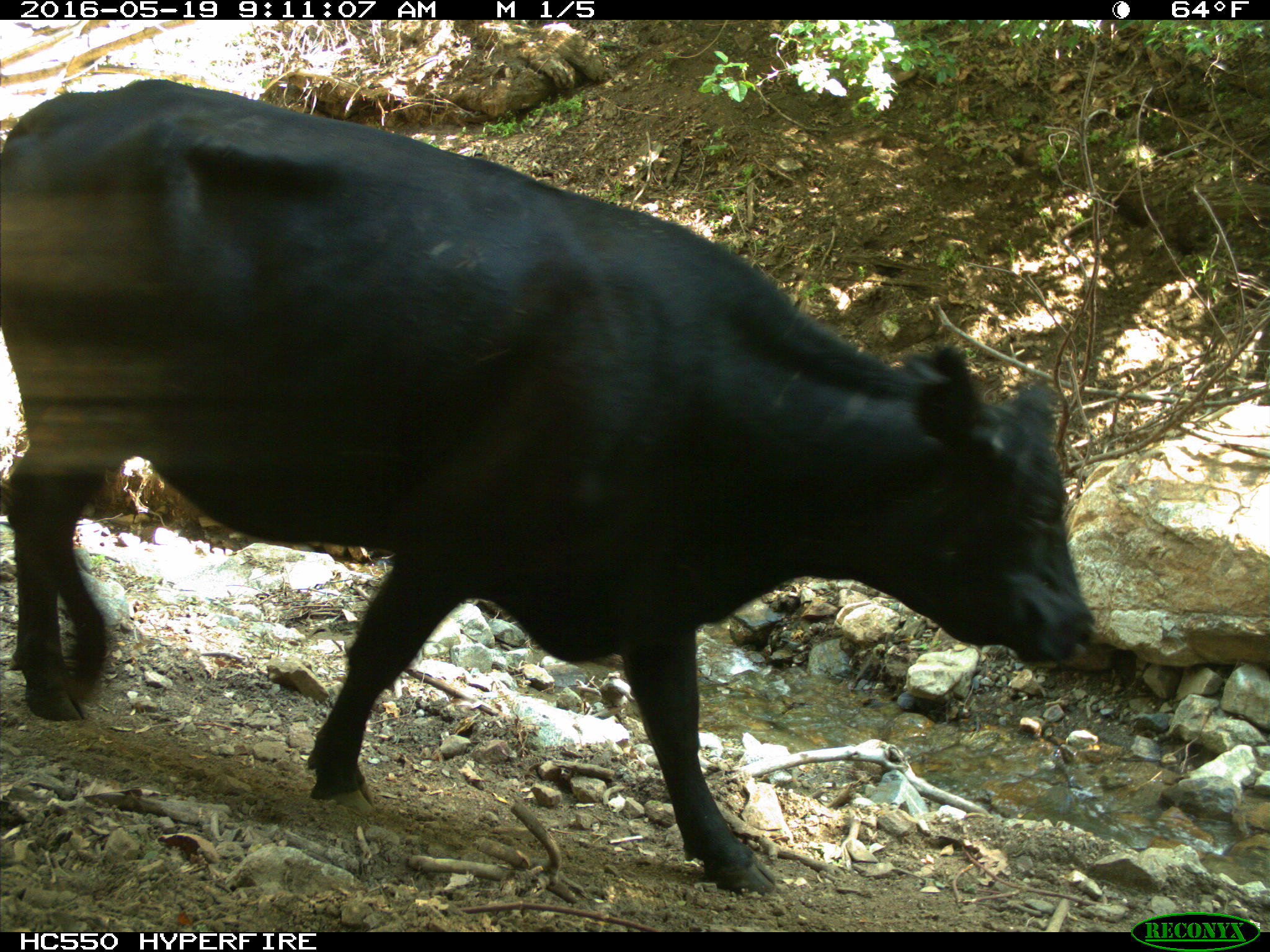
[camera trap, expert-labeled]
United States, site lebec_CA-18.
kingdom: Animalia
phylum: Chordata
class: Mammalia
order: Artiodactyla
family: Bovidae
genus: Bos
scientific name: Bos taurus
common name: domestic cow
Bos taurus (domestic cow).